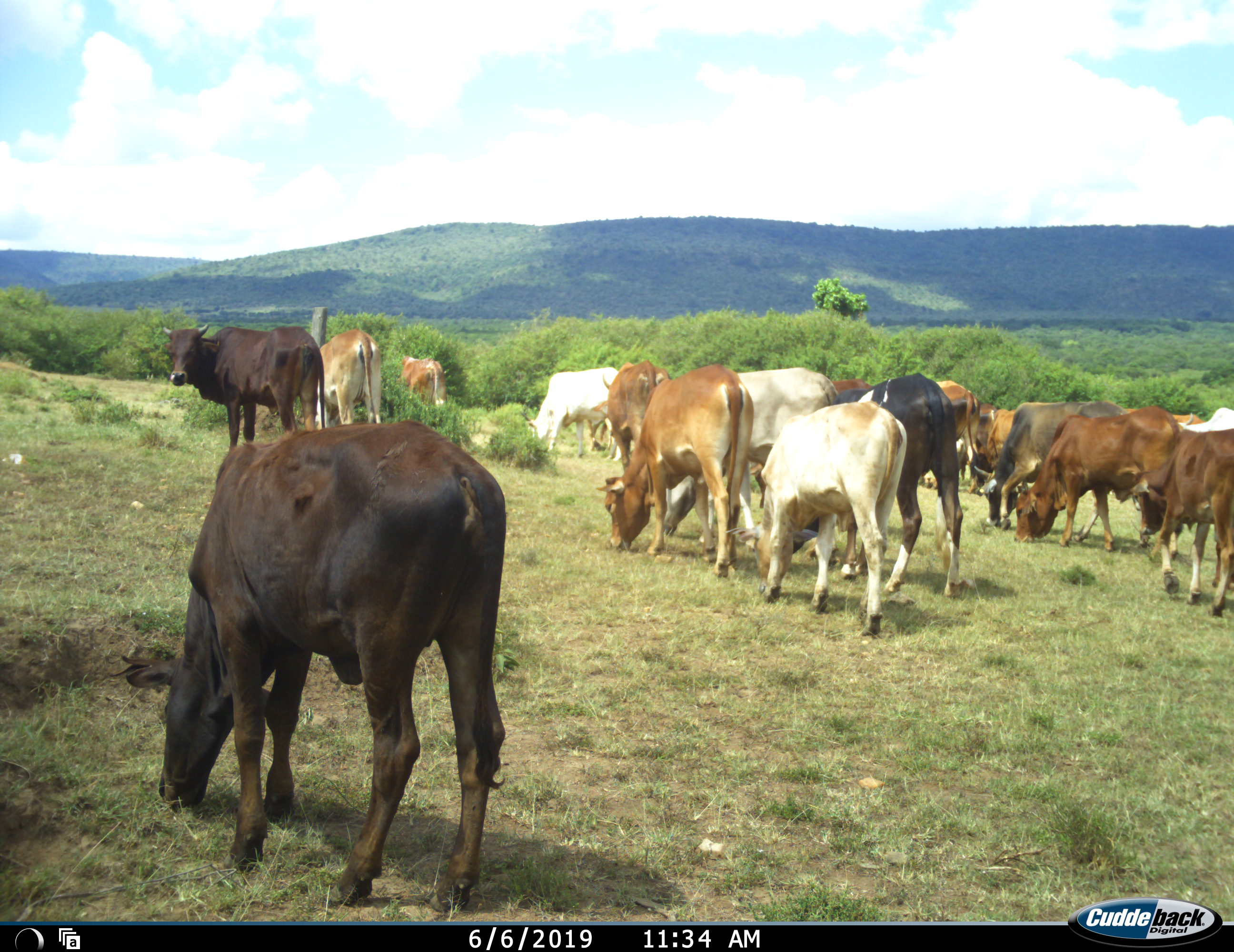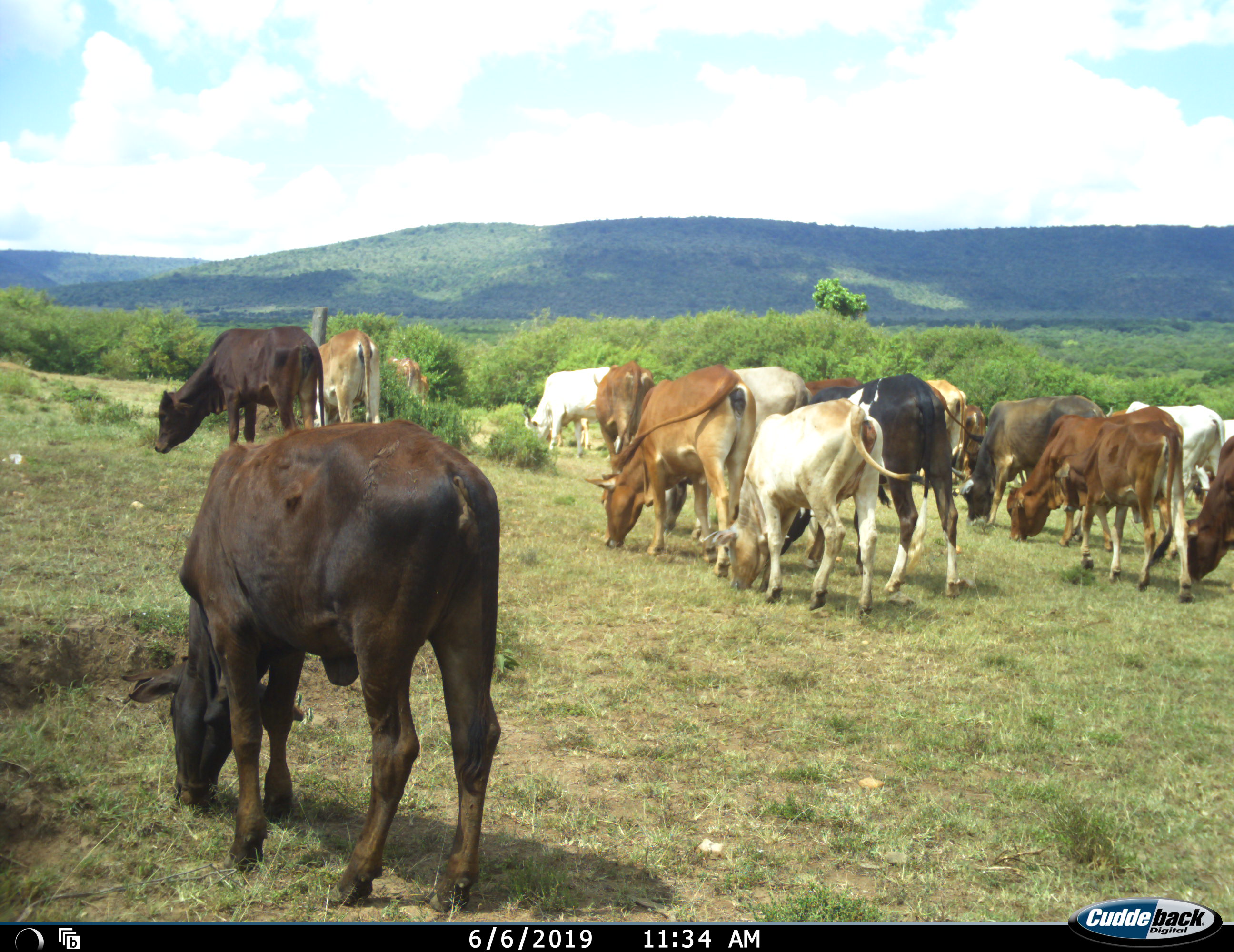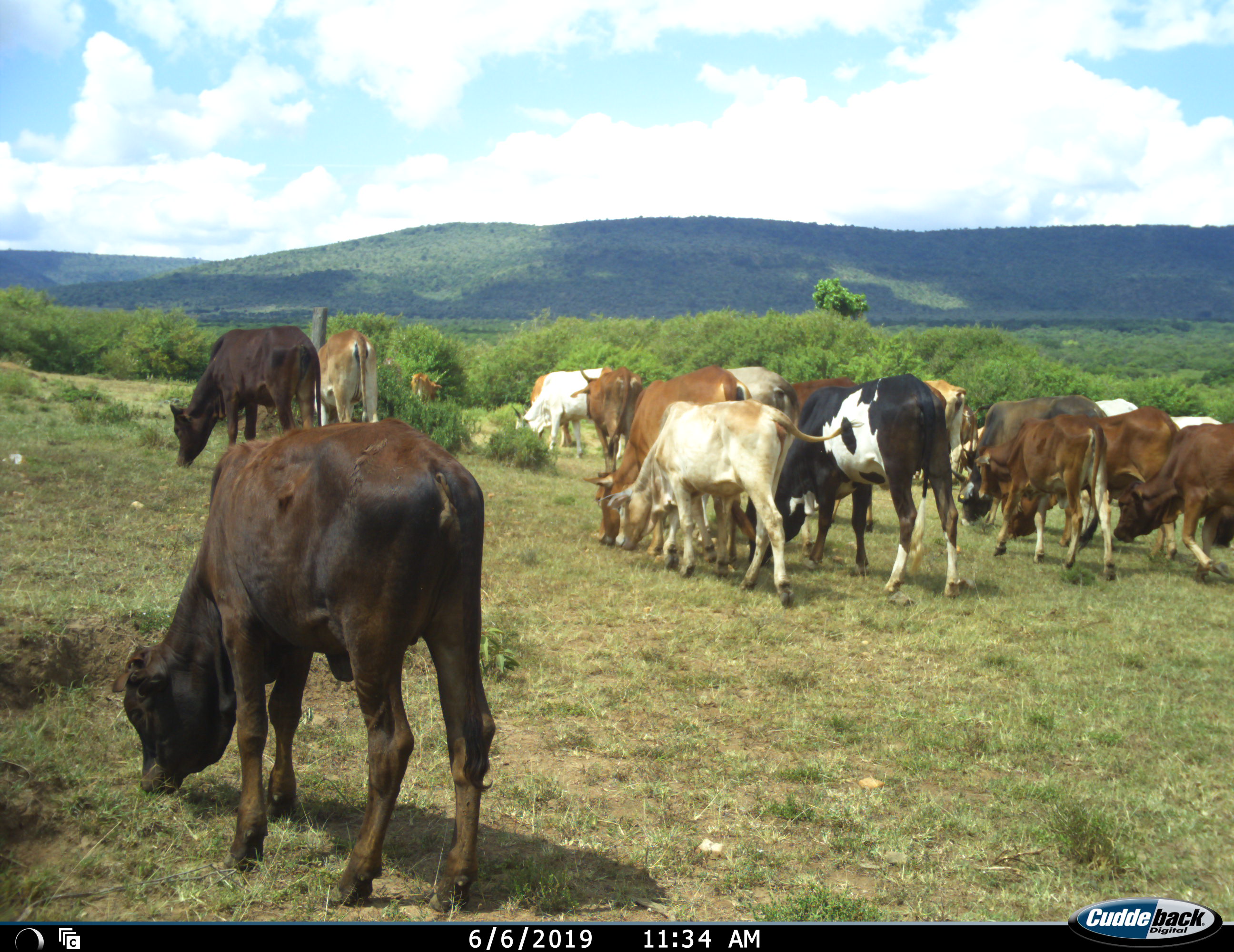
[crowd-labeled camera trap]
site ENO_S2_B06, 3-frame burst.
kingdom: Animalia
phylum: Chordata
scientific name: Vertebrata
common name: domestic animal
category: domesticanimal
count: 11-50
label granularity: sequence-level